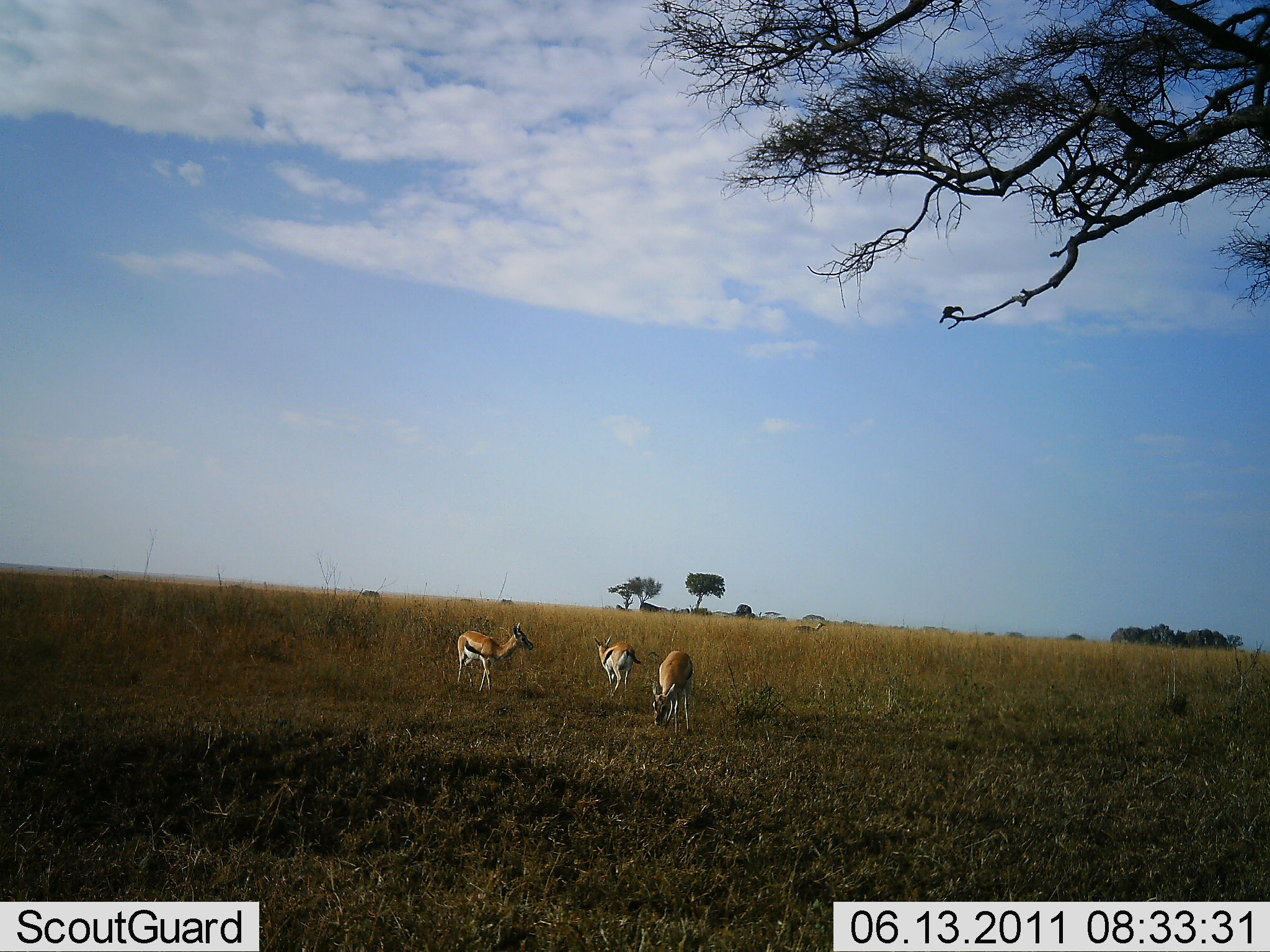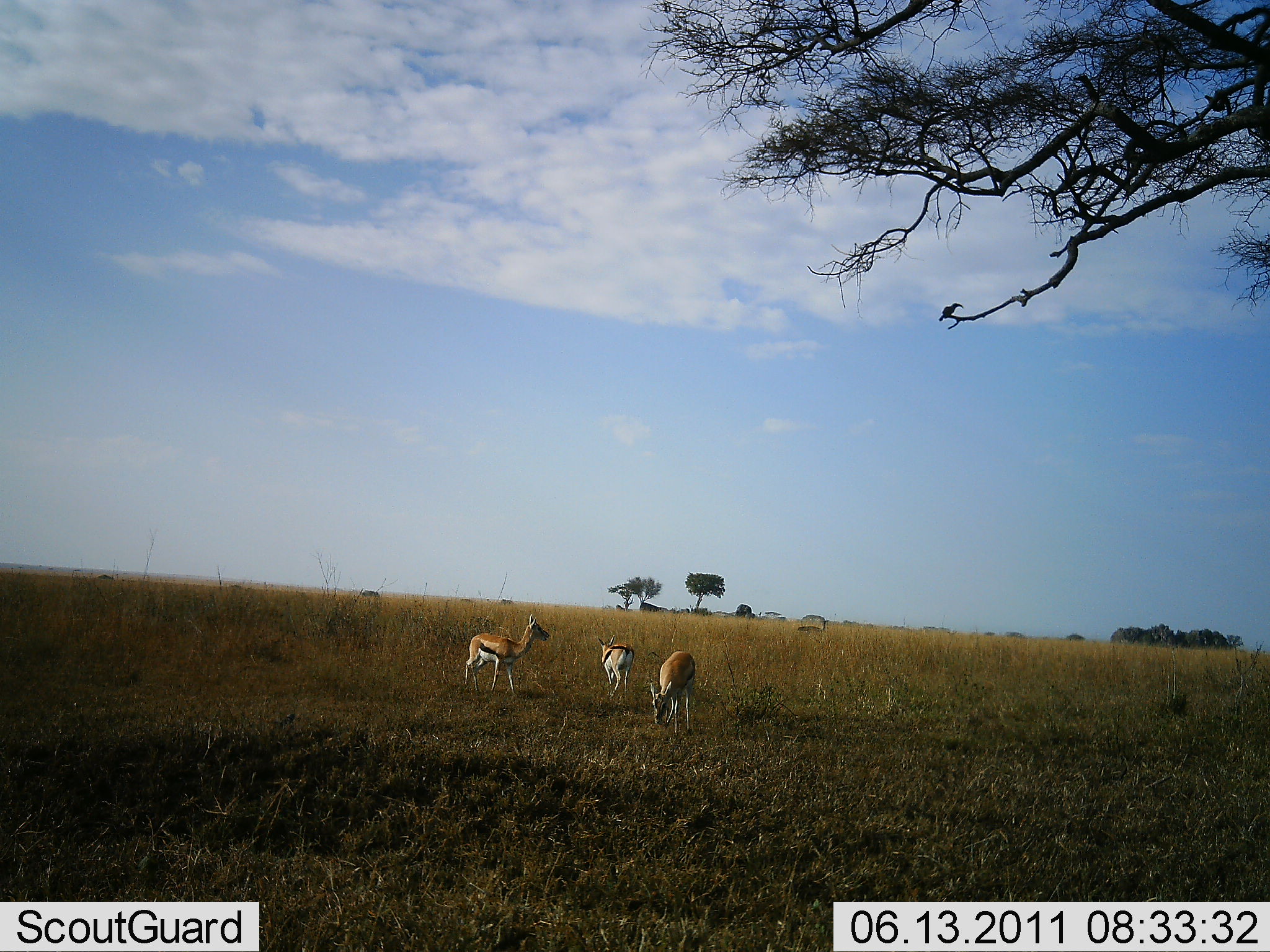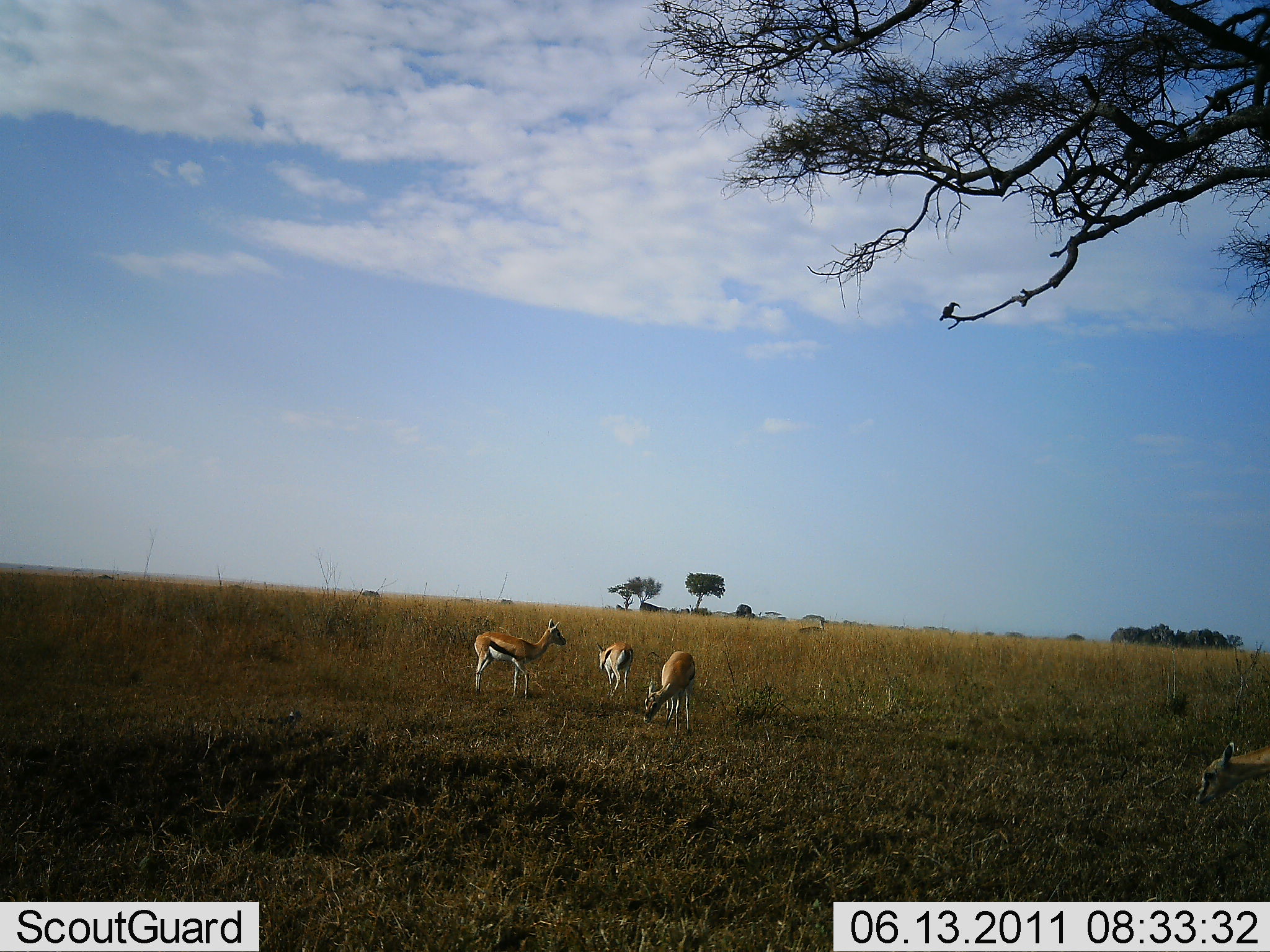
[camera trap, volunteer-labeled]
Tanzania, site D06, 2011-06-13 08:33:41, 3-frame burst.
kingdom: Animalia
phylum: Chordata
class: Mammalia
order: Artiodactyla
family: Bovidae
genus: Eudorcas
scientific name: Eudorcas thomsonii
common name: thomson's gazelle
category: gazellethomsons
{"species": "gazellethomsons (thomson's gazelle) (Eudorcas thomsonii)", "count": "4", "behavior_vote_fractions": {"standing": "55%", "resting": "0%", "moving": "9%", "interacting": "0%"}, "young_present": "0%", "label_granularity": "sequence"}